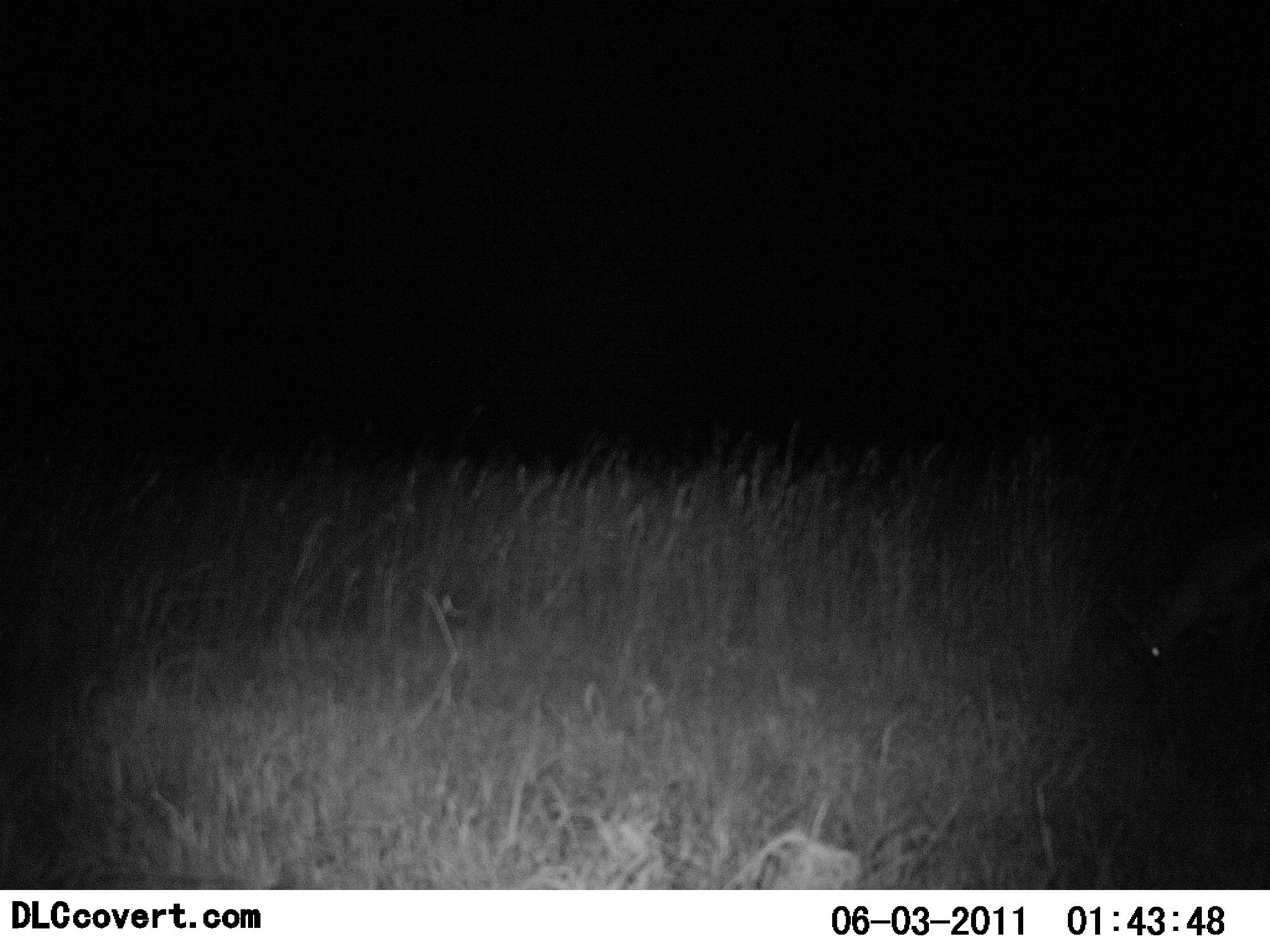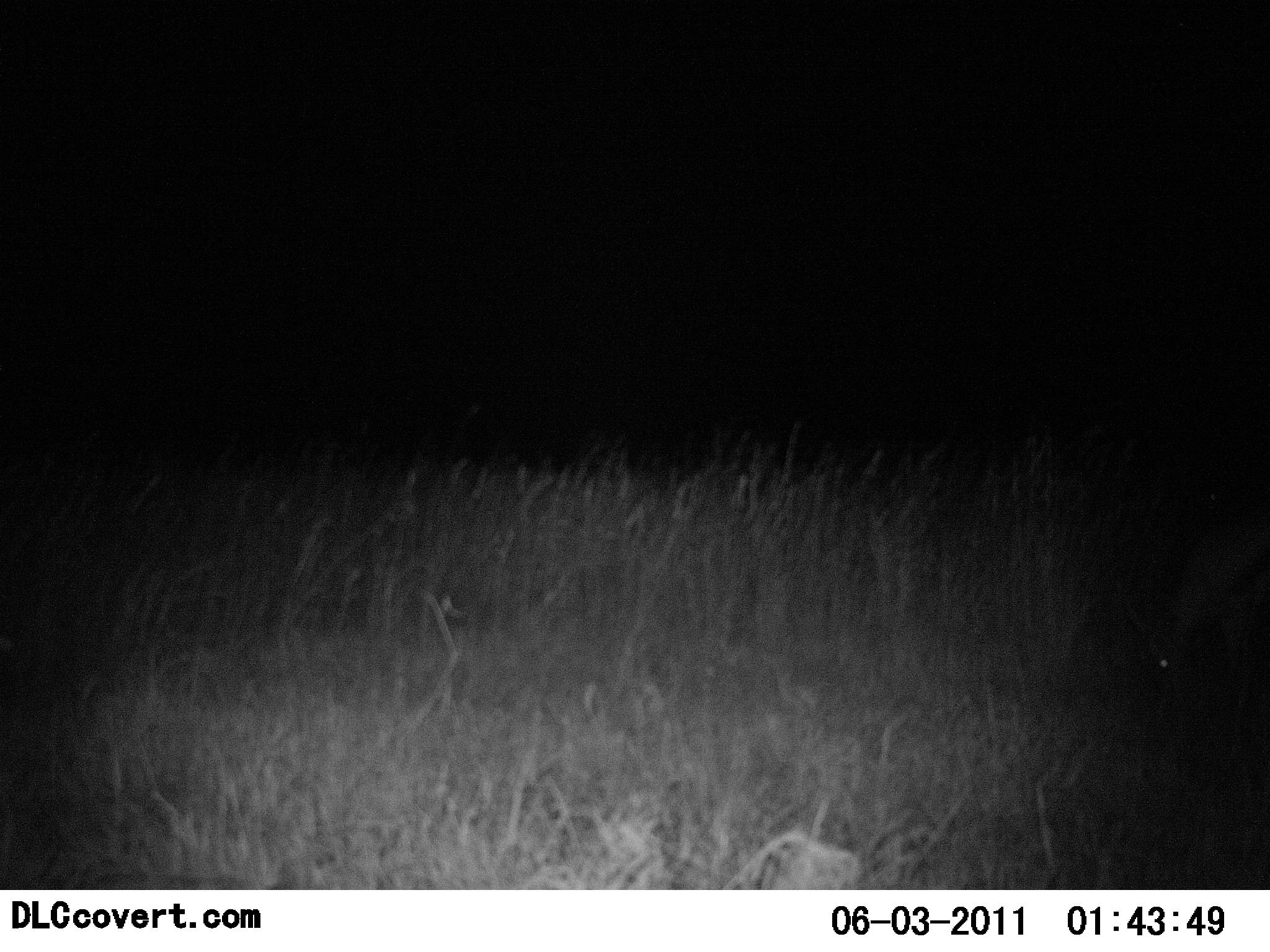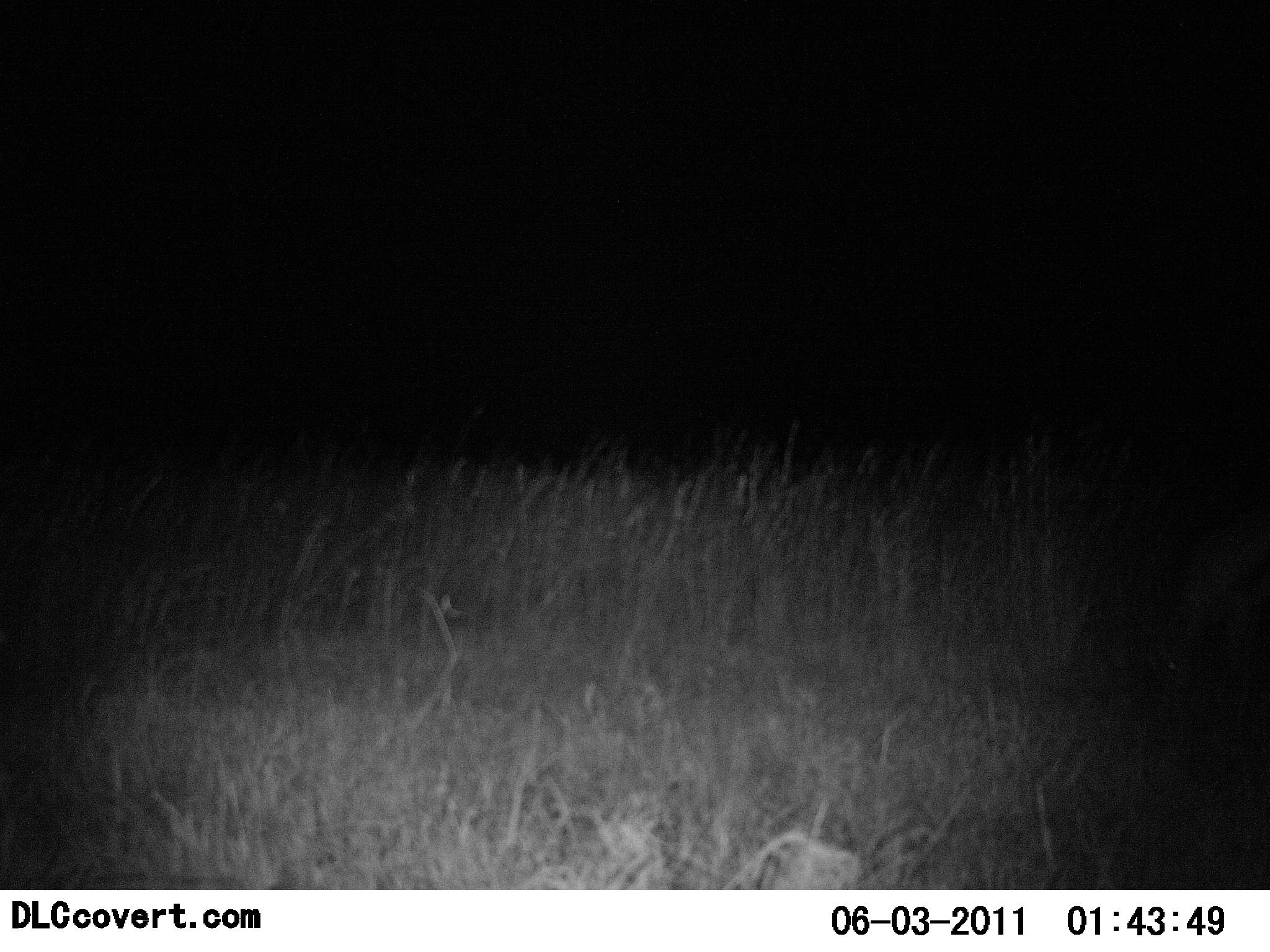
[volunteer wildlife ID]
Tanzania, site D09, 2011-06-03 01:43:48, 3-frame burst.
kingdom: Animalia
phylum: Chordata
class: Mammalia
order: Artiodactyla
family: Bovidae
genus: Eudorcas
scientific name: Eudorcas thomsonii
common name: thomson's gazelle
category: gazellethomsons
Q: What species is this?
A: Gazellethomsons (thomson's gazelle) (Eudorcas thomsonii).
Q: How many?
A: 1.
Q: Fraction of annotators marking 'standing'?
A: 0%.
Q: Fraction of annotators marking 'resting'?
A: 0%.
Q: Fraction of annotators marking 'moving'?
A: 0%.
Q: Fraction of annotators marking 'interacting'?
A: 0%.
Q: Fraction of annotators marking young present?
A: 0%.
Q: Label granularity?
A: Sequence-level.